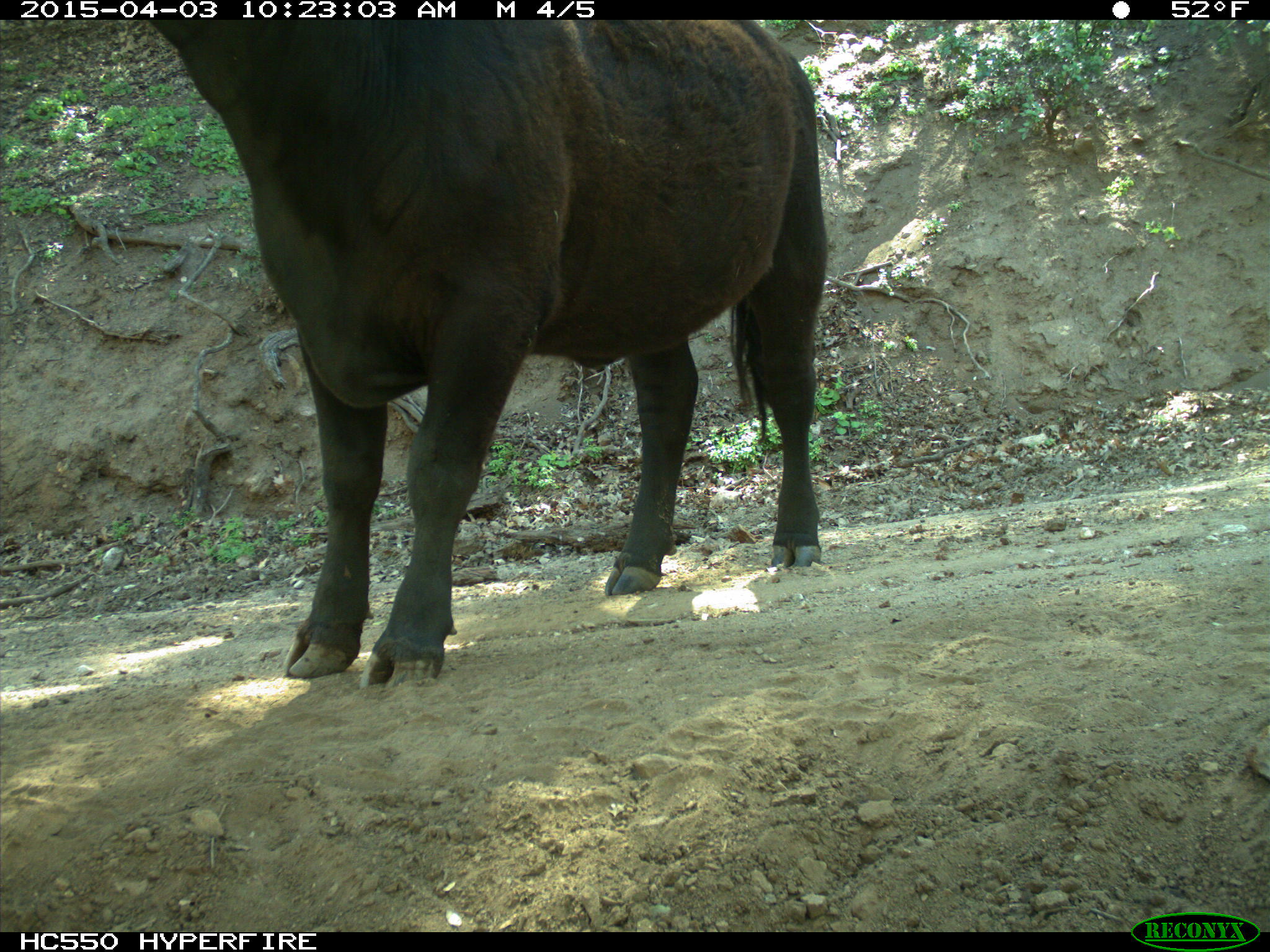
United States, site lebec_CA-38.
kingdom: Animalia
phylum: Chordata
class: Mammalia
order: Artiodactyla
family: Bovidae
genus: Bos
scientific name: Bos taurus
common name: domestic cow